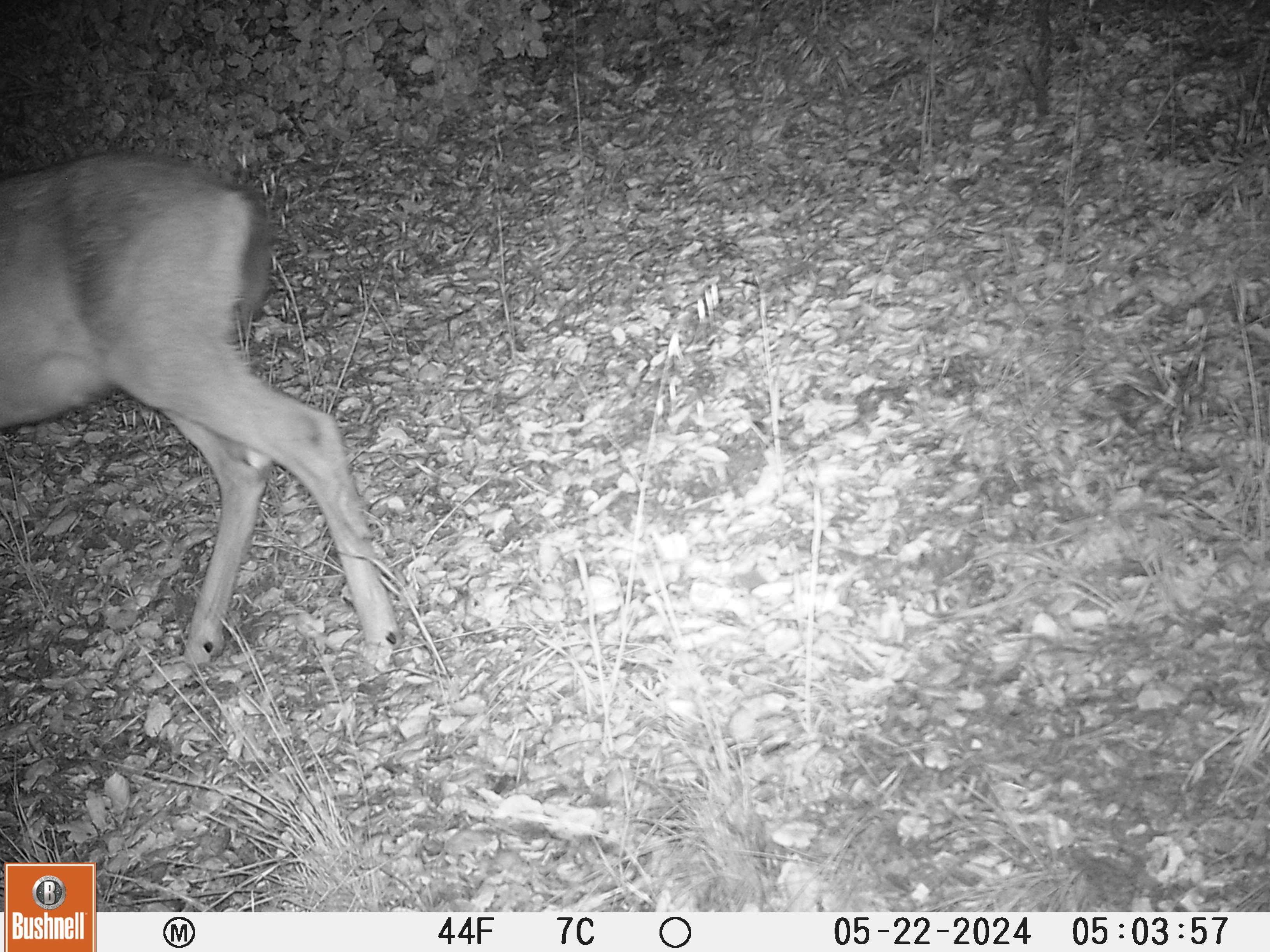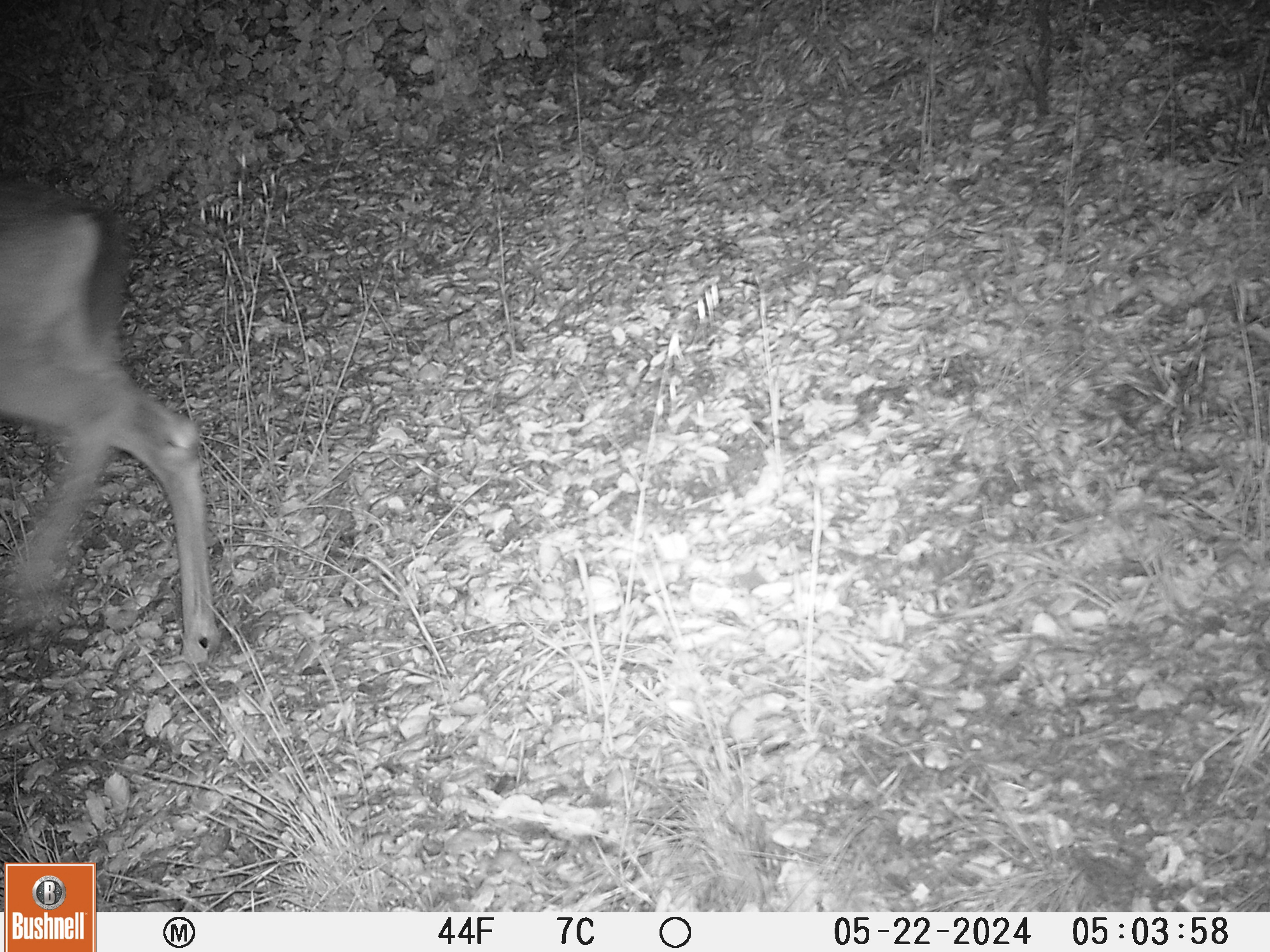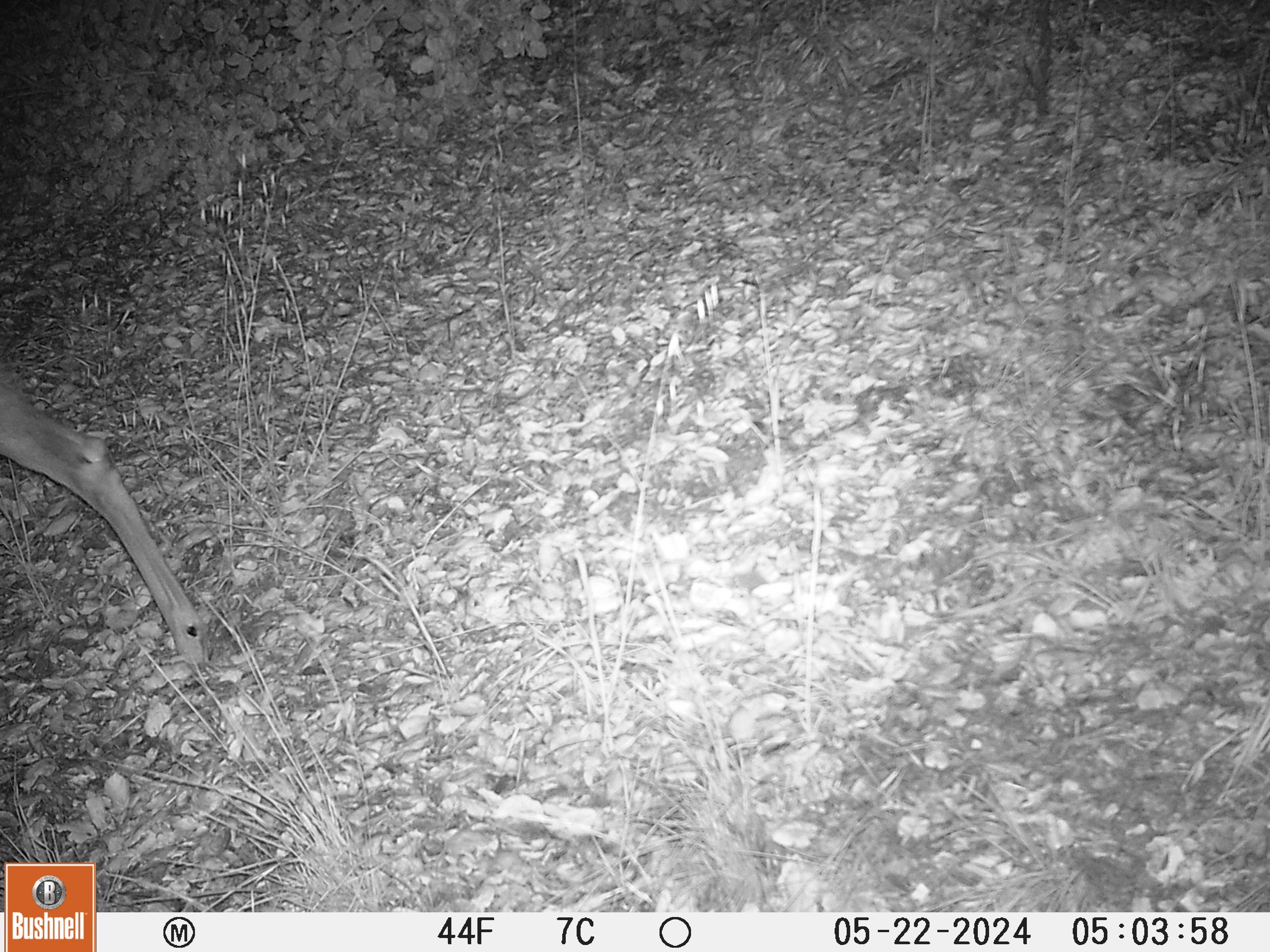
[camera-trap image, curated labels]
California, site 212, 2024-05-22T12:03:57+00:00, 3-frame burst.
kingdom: Animalia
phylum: Chordata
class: Mammalia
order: Artiodactyla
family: Cervidae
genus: Odocoileus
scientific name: Odocoileus hemionus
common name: mule deer